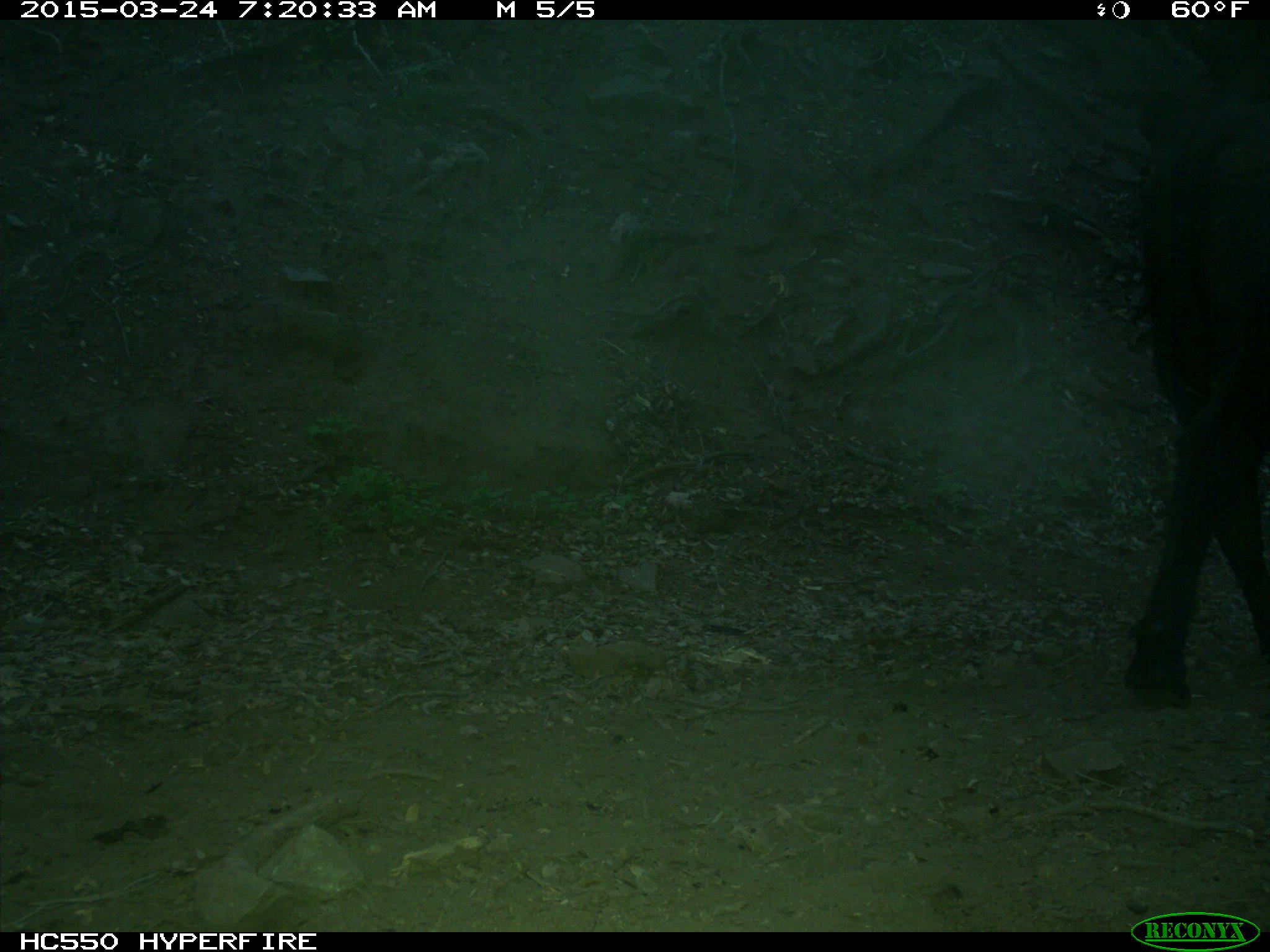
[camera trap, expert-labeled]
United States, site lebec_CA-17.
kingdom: Animalia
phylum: Chordata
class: Mammalia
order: Artiodactyla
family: Bovidae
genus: Bos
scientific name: Bos taurus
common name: domestic cow